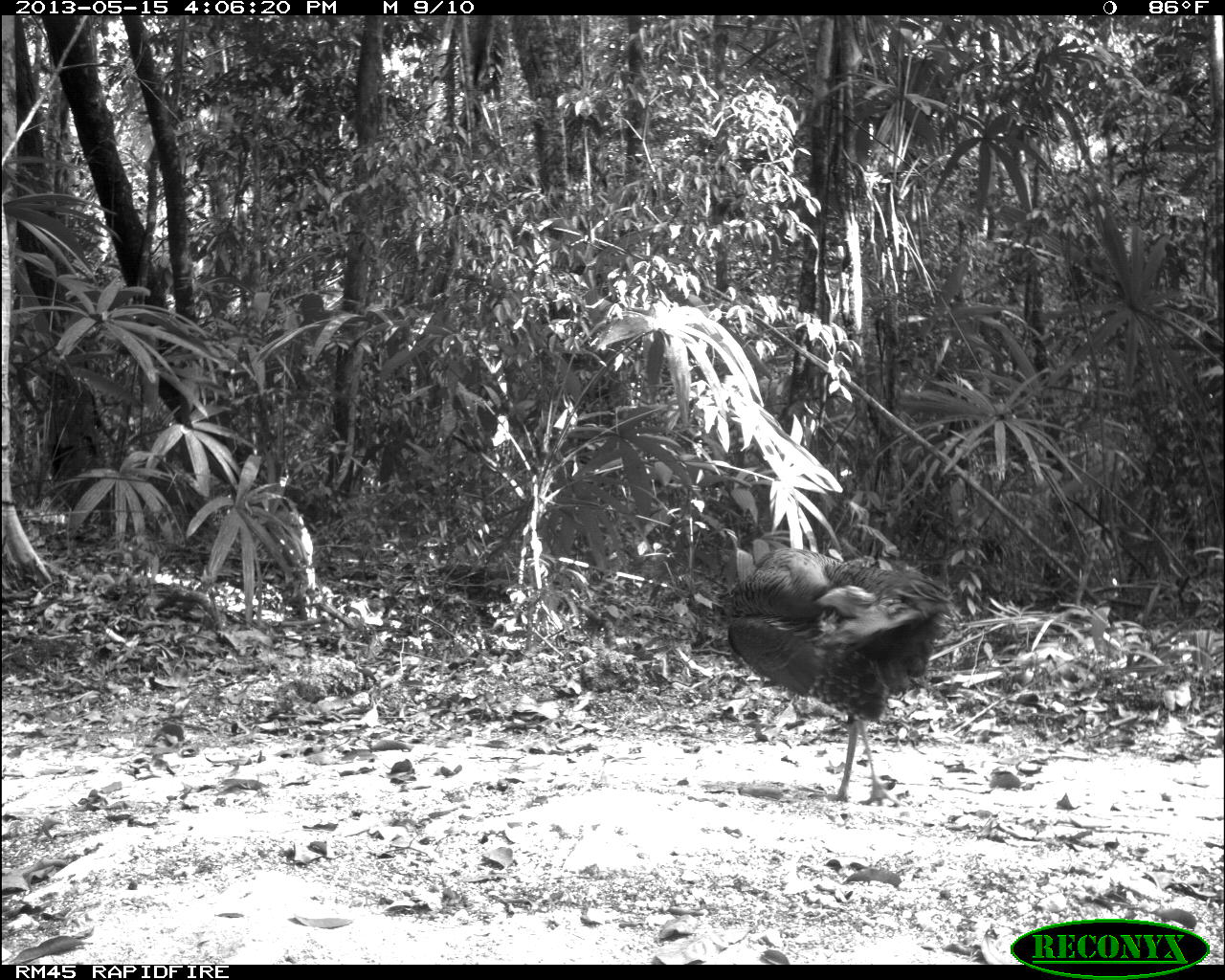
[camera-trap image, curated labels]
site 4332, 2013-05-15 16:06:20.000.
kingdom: Animalia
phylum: Chordata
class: Aves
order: Galliformes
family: Phasianidae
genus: Meleagris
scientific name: Meleagris ocellata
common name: ocellated turkey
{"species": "Meleagris ocellata (ocellated turkey)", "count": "4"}